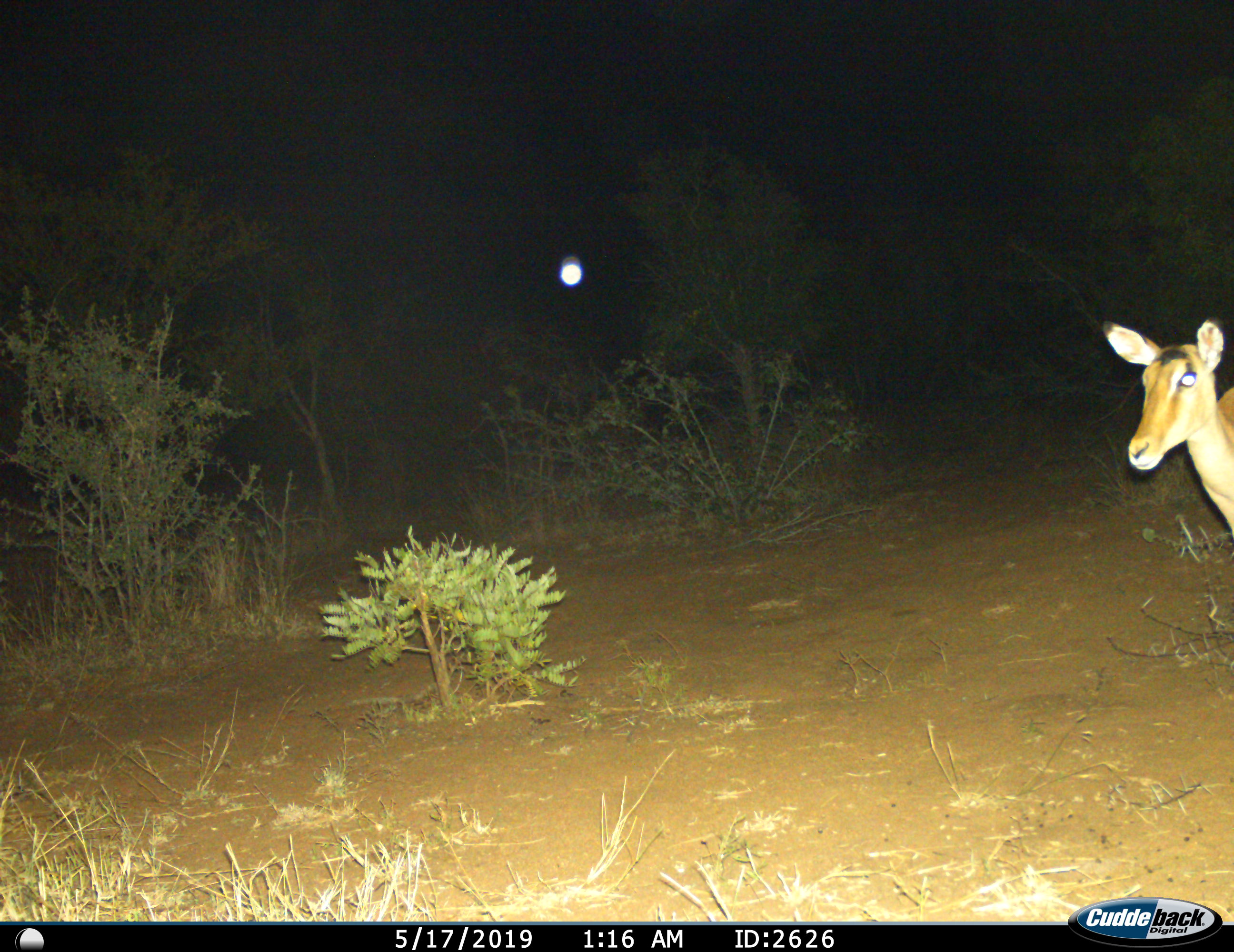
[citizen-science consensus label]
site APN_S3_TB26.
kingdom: Animalia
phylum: Chordata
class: Mammalia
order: Artiodactyla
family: Bovidae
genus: Aepyceros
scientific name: Aepyceros melampus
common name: impala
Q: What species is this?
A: Impala (Aepyceros melampus).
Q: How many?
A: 1.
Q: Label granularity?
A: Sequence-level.